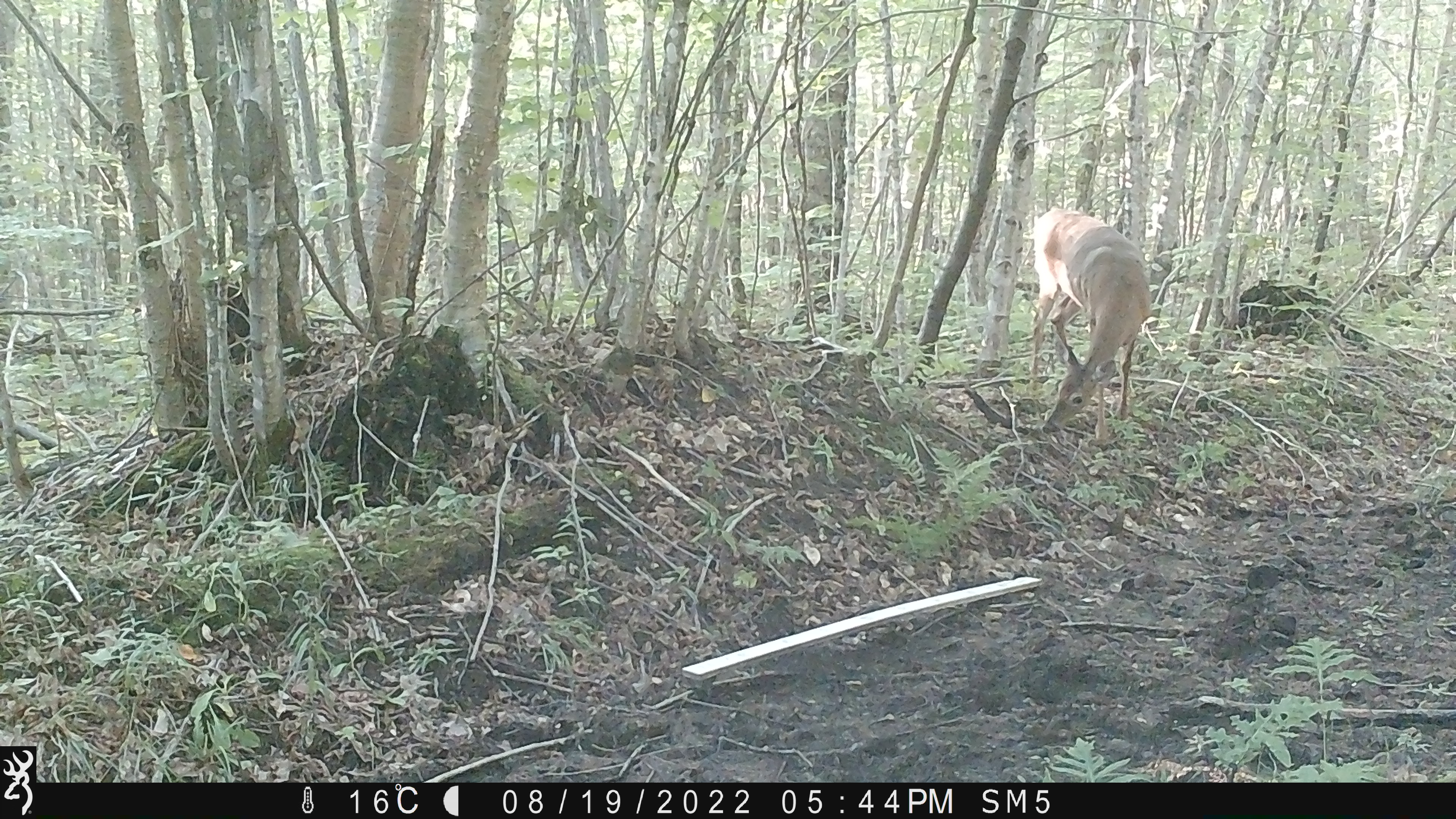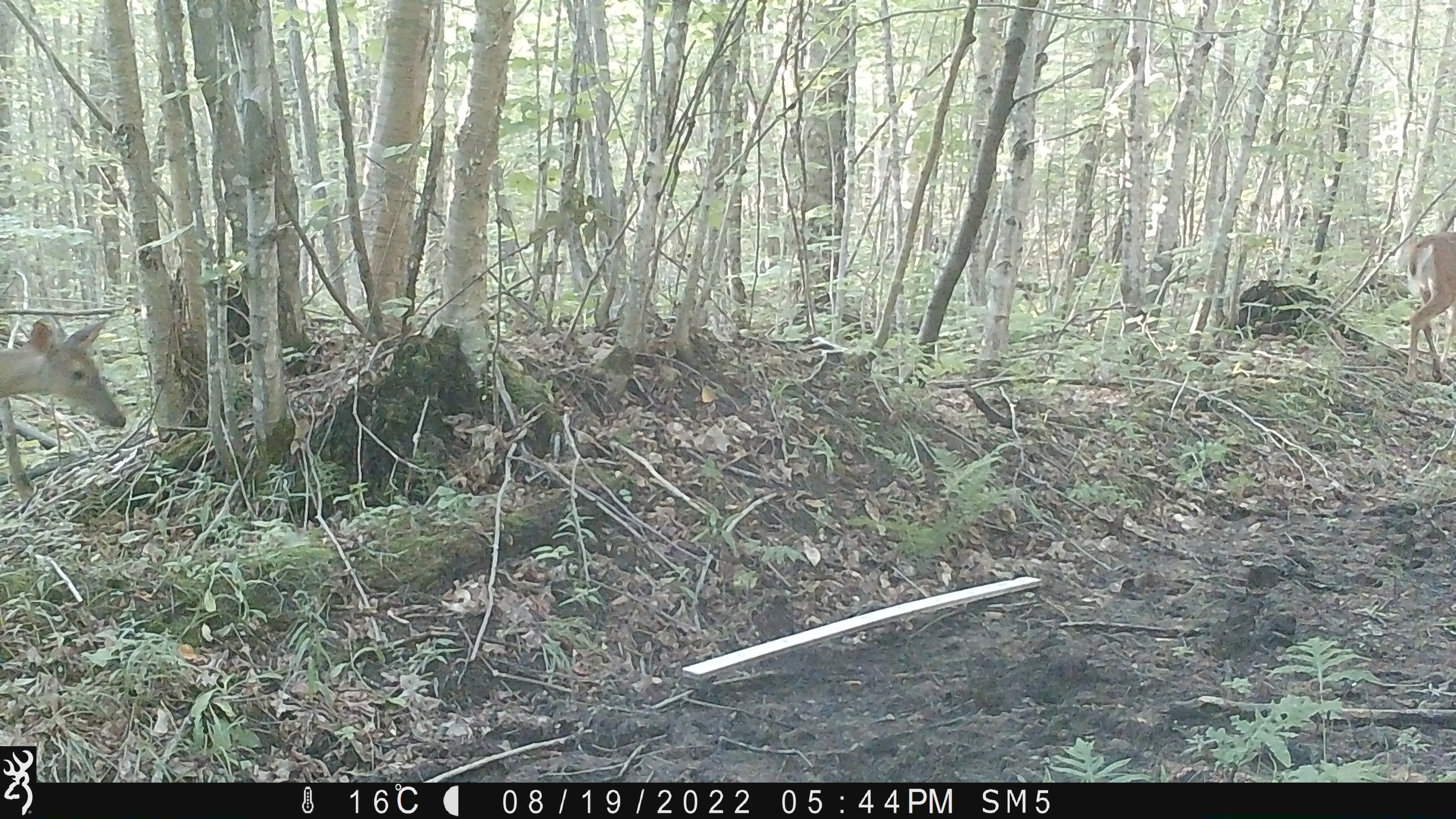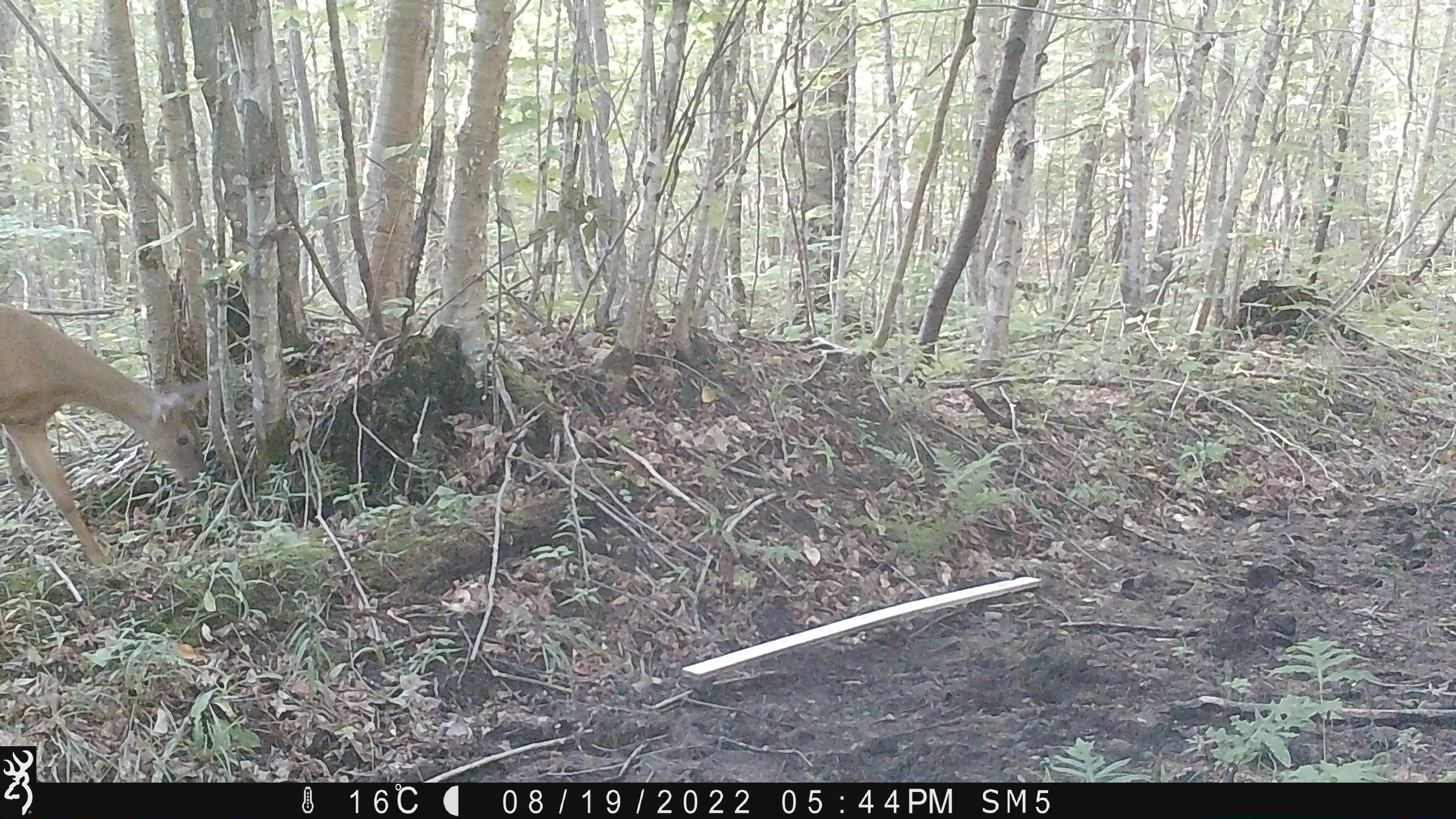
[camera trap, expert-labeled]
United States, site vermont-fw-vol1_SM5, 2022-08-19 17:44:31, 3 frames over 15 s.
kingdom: Animalia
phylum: Chordata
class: Mammalia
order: Artiodactyla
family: Cervidae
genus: Odocoileus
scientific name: Odocoileus virginianus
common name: white-tailed deer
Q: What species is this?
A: White-tailed deer (Odocoileus virginianus).